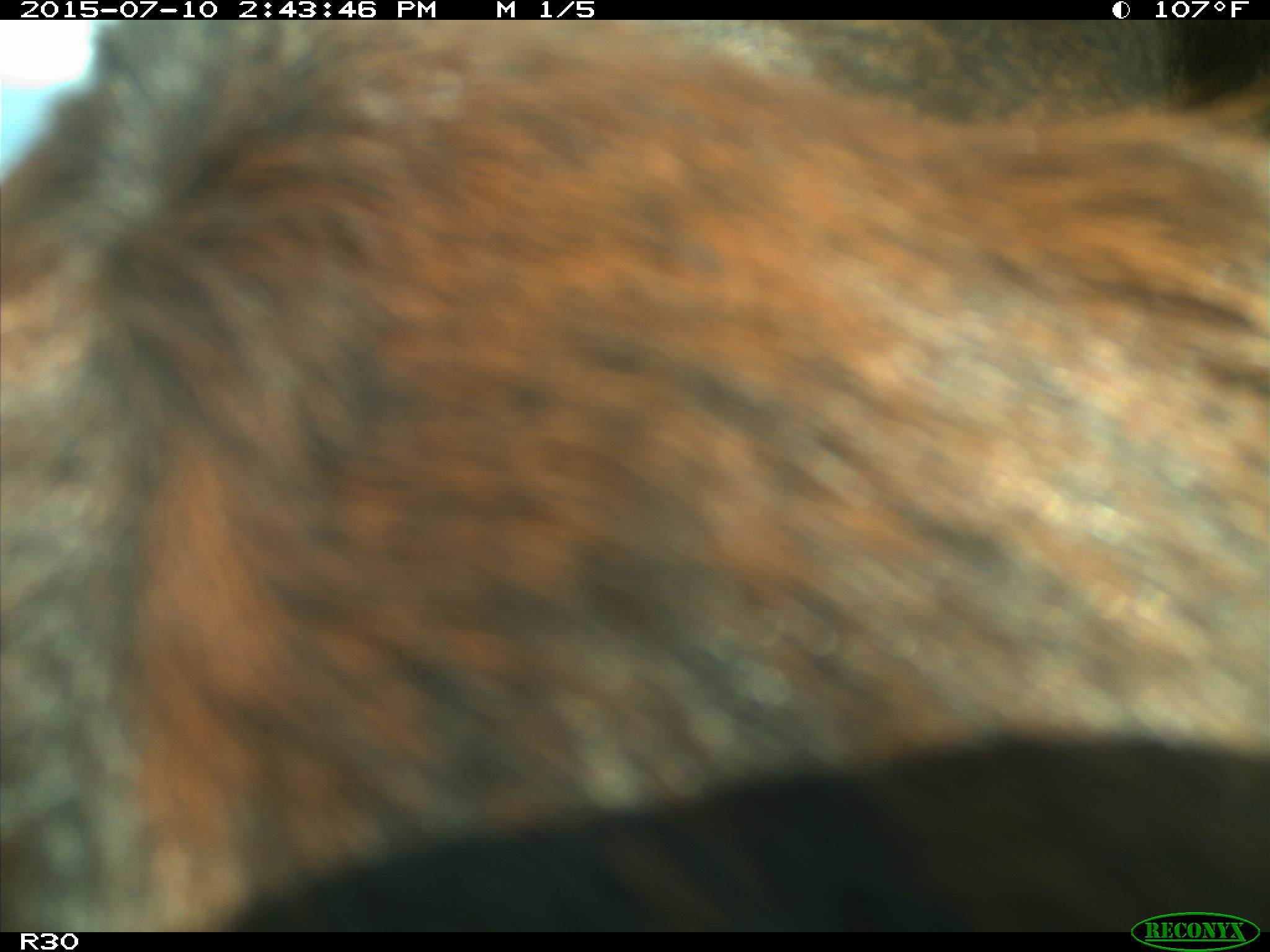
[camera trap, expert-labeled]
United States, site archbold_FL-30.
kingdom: Animalia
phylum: Chordata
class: Mammalia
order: Artiodactyla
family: Bovidae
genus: Bos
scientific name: Bos taurus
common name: domestic cow